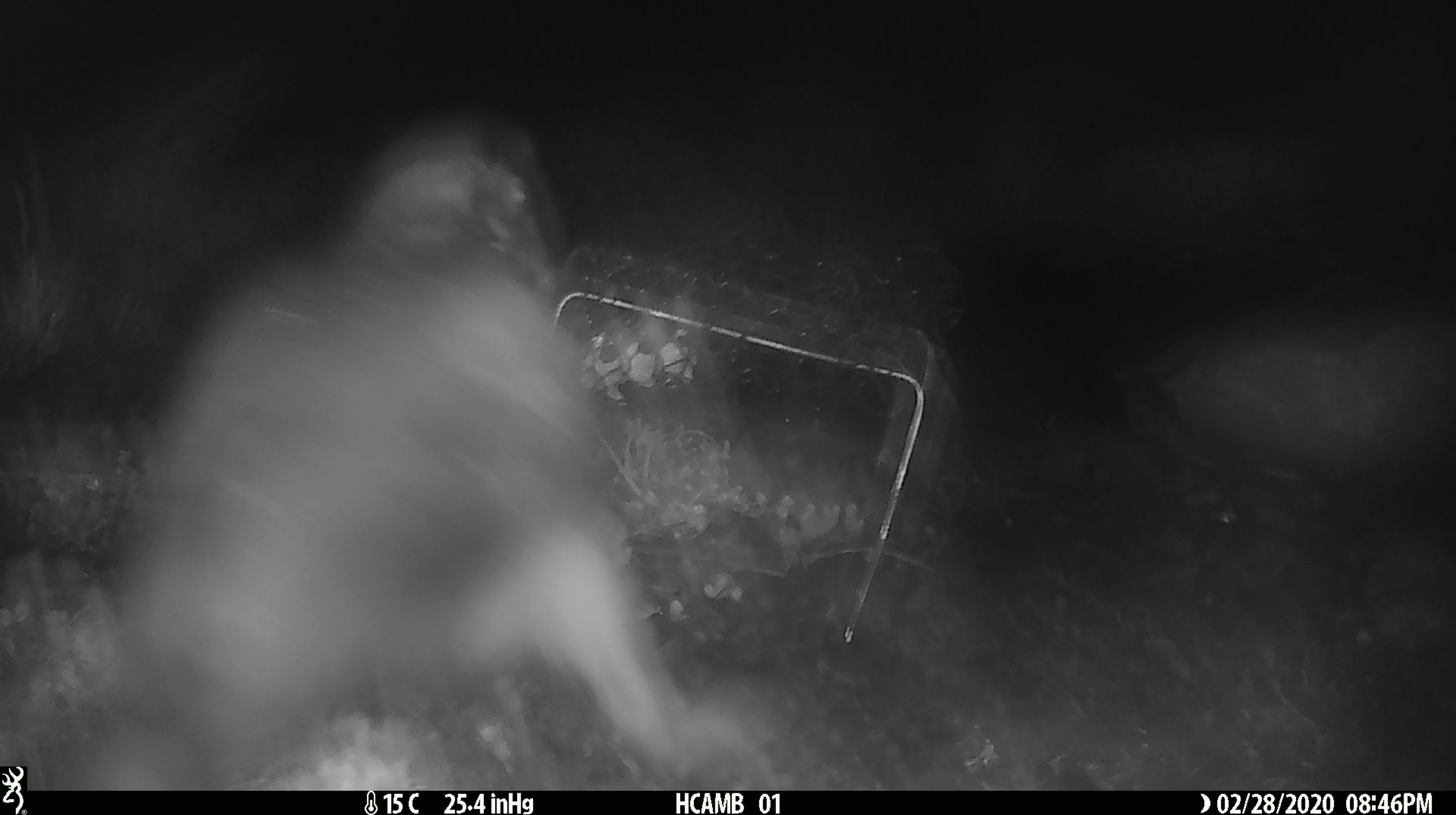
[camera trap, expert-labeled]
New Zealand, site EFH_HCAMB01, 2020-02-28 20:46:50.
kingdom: Animalia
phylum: Chordata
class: Aves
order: Psittaciformes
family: Strigopidae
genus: Nestor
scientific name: Nestor notabilis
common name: kea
Kea (Nestor notabilis).